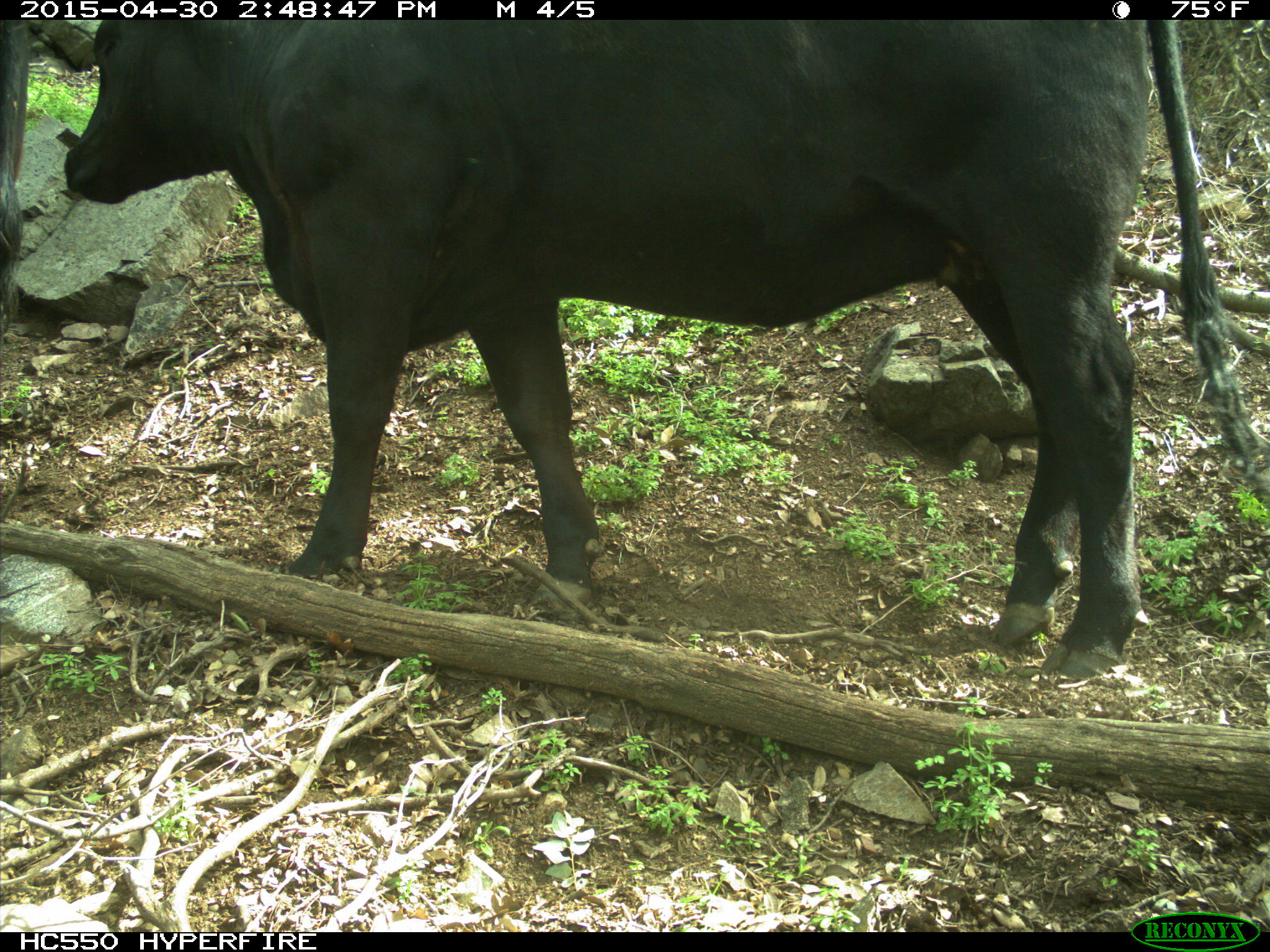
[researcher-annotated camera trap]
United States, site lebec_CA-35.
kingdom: Animalia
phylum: Chordata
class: Mammalia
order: Artiodactyla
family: Bovidae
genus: Bos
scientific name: Bos taurus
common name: domestic cow